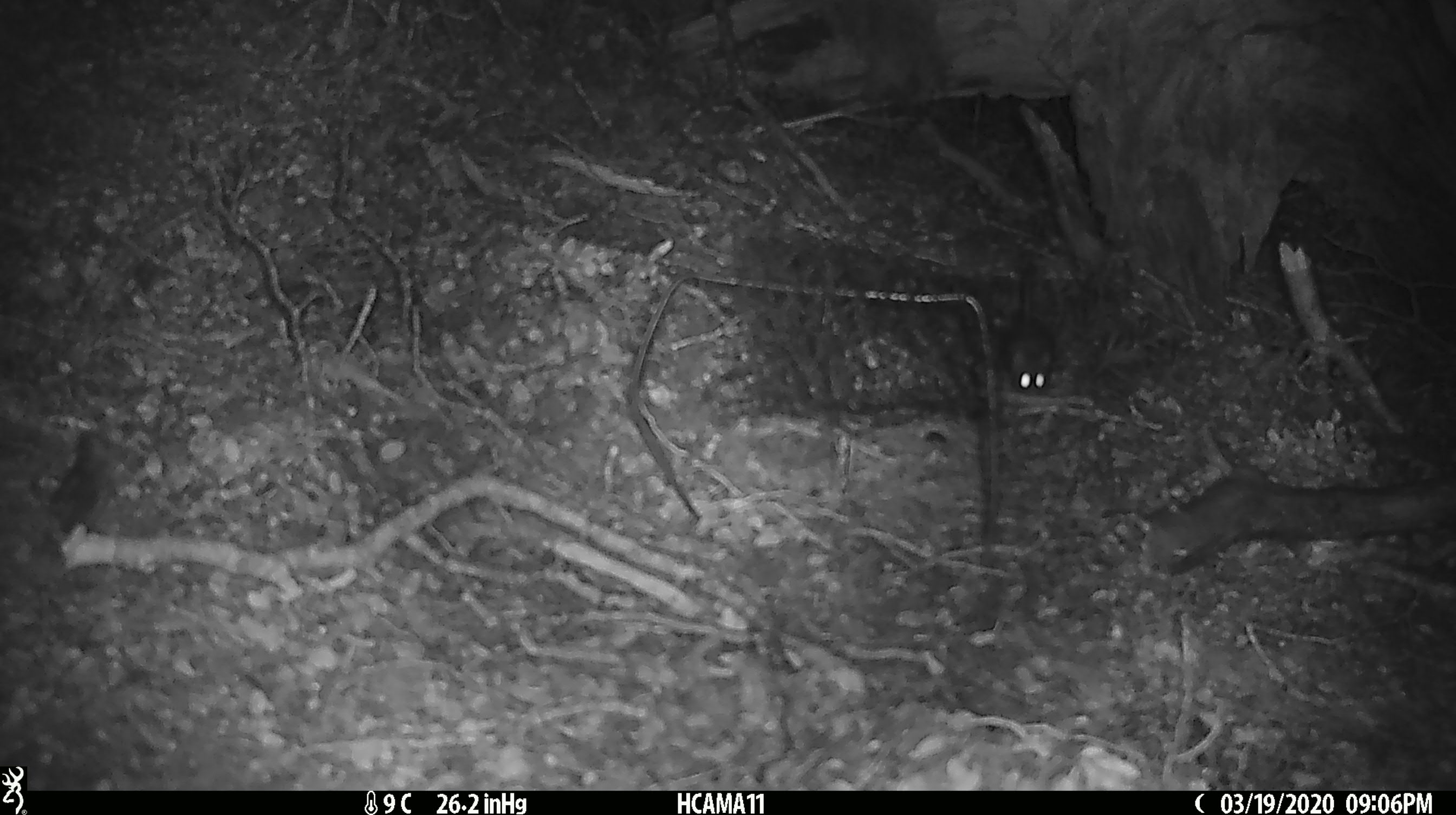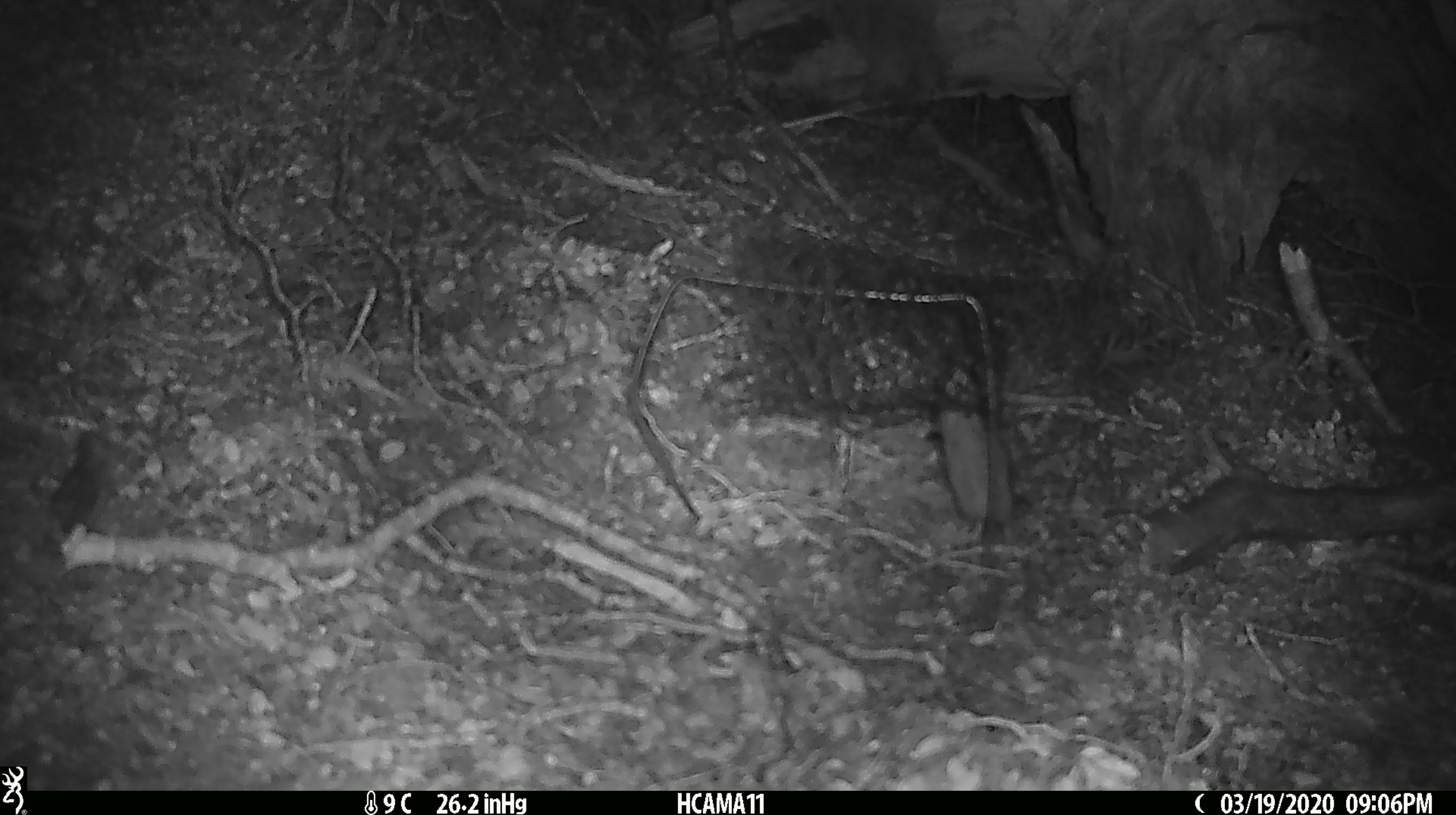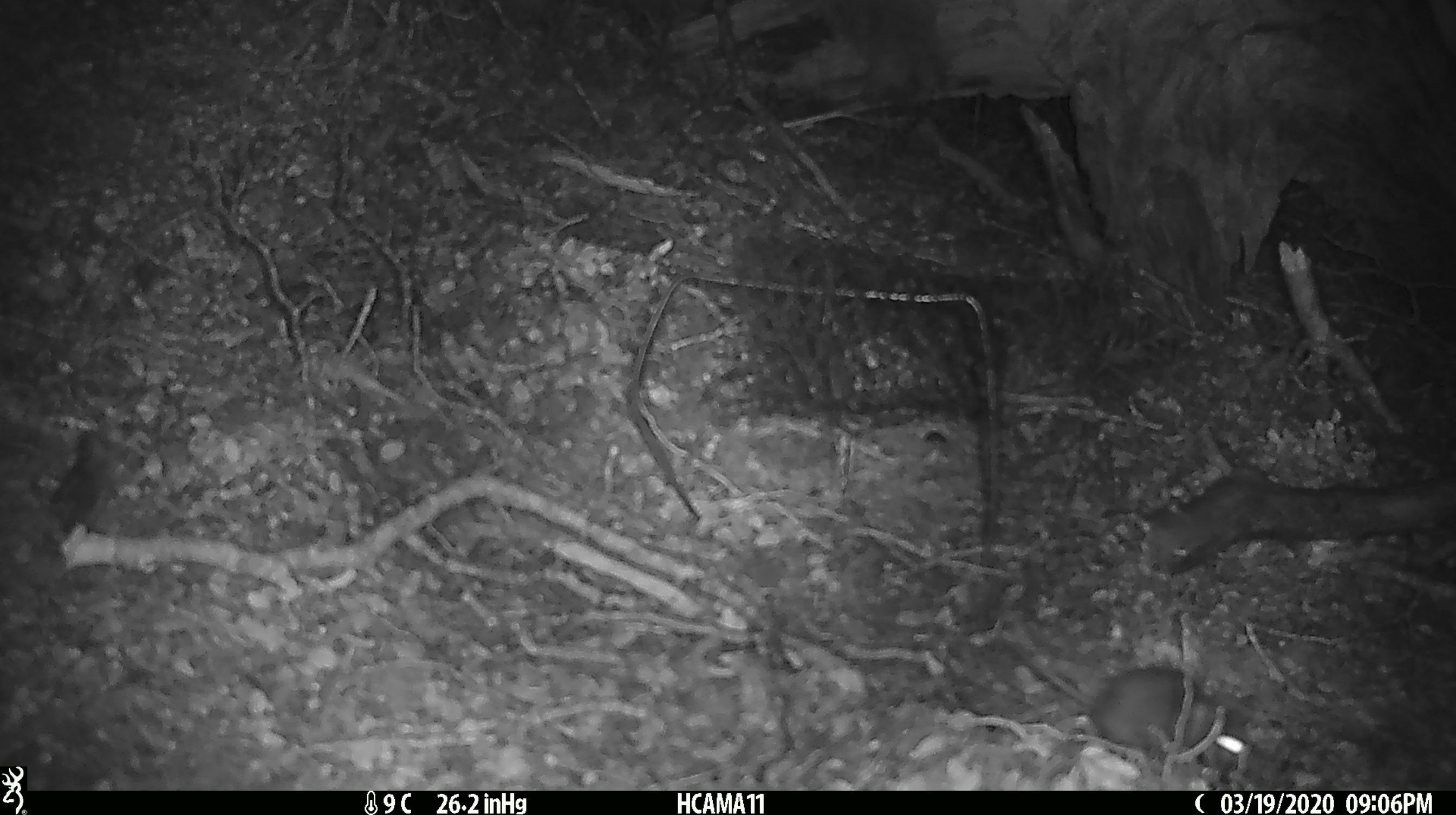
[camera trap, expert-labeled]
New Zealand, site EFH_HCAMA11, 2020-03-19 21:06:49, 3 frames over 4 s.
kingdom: Animalia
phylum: Chordata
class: Mammalia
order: Rodentia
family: Muridae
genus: Mus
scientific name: Mus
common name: mouse